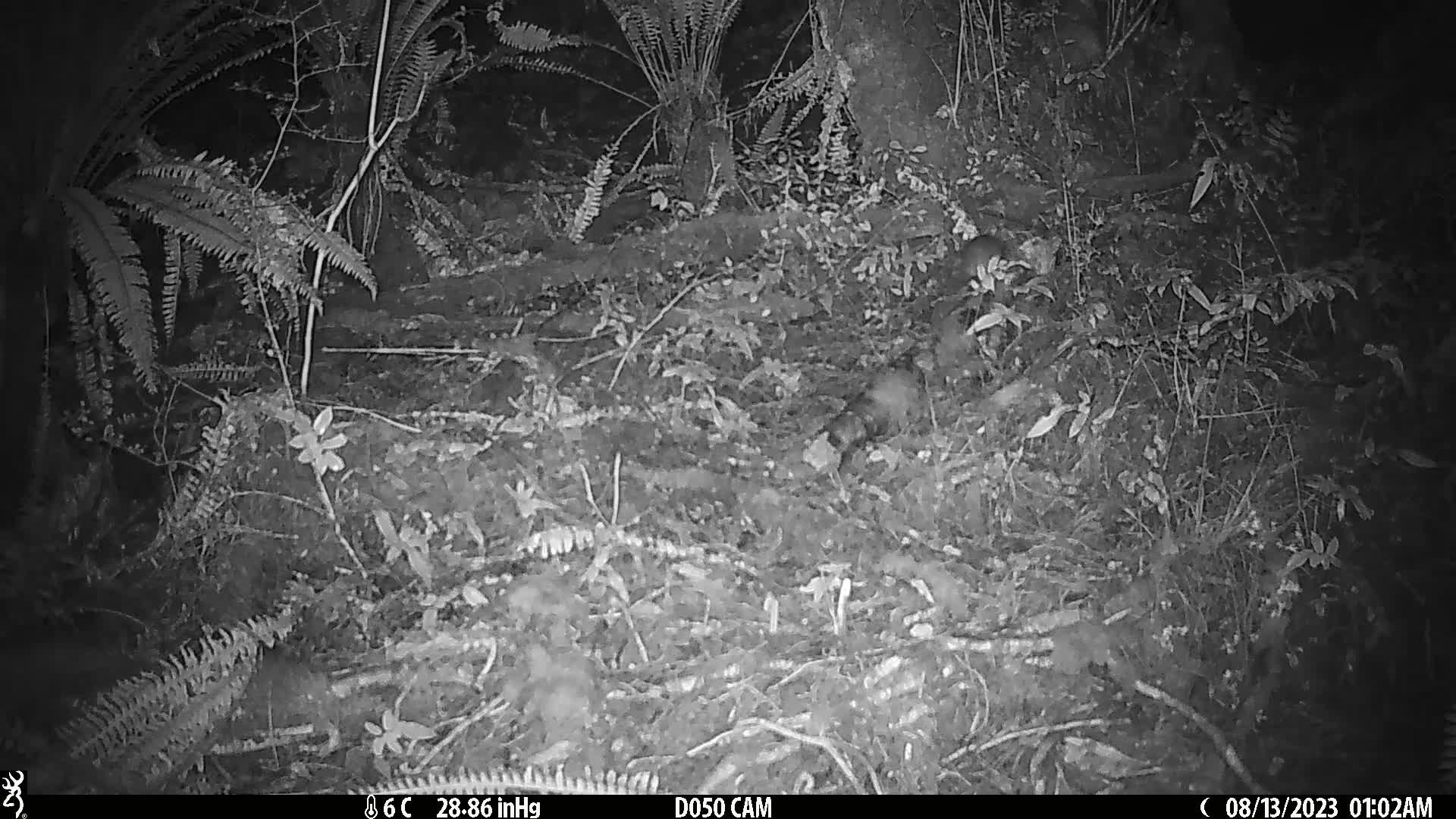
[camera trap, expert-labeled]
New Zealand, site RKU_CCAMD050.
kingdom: Animalia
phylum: Chordata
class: Mammalia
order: Rodentia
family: Muridae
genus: Rattus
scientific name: Rattus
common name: rat